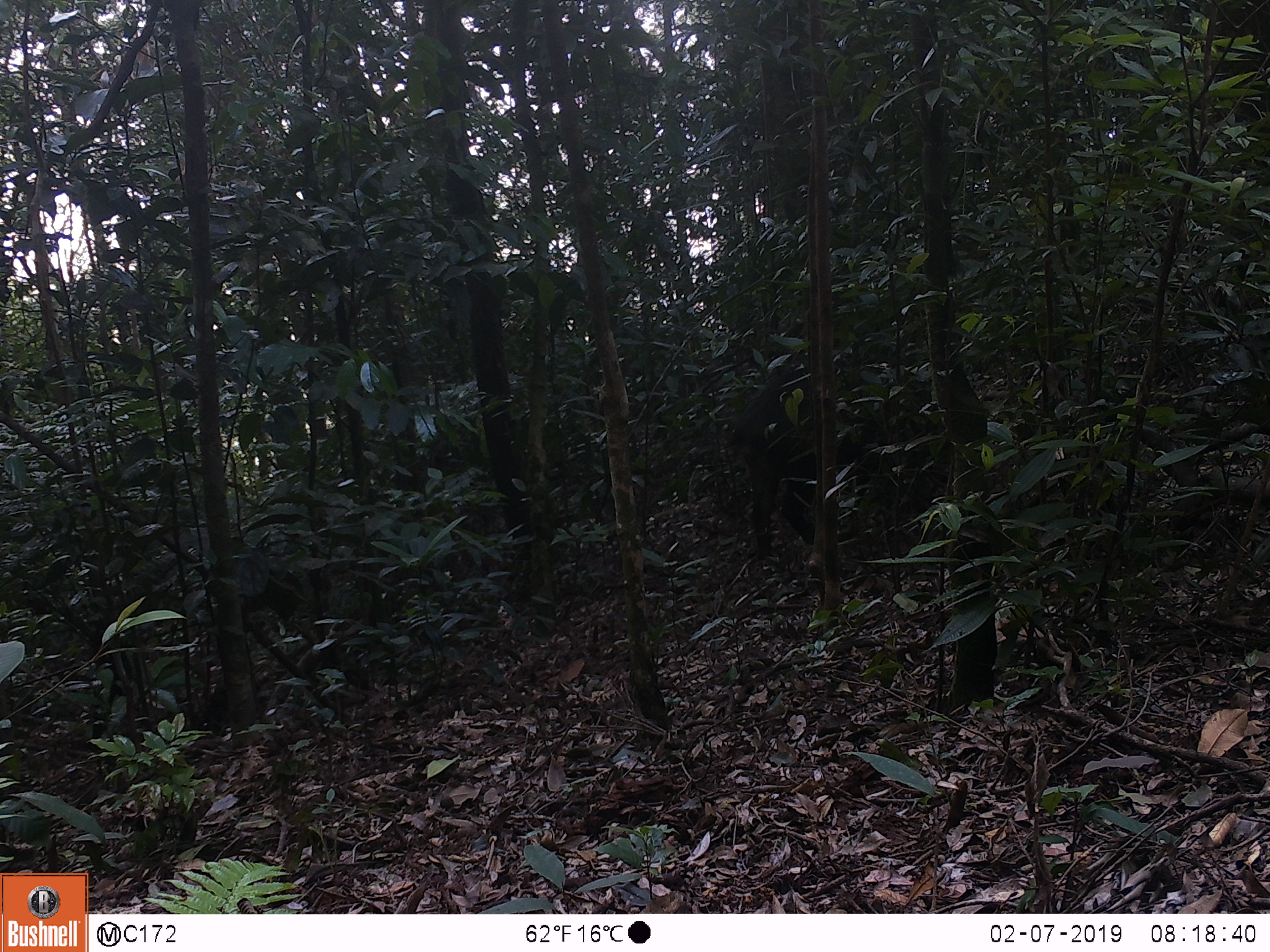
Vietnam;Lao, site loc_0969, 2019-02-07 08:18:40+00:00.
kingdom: Animalia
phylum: Chordata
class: Mammalia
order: Artiodactyla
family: Suidae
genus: Sus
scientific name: Sus scrofa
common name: eurasian wild pig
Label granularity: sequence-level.